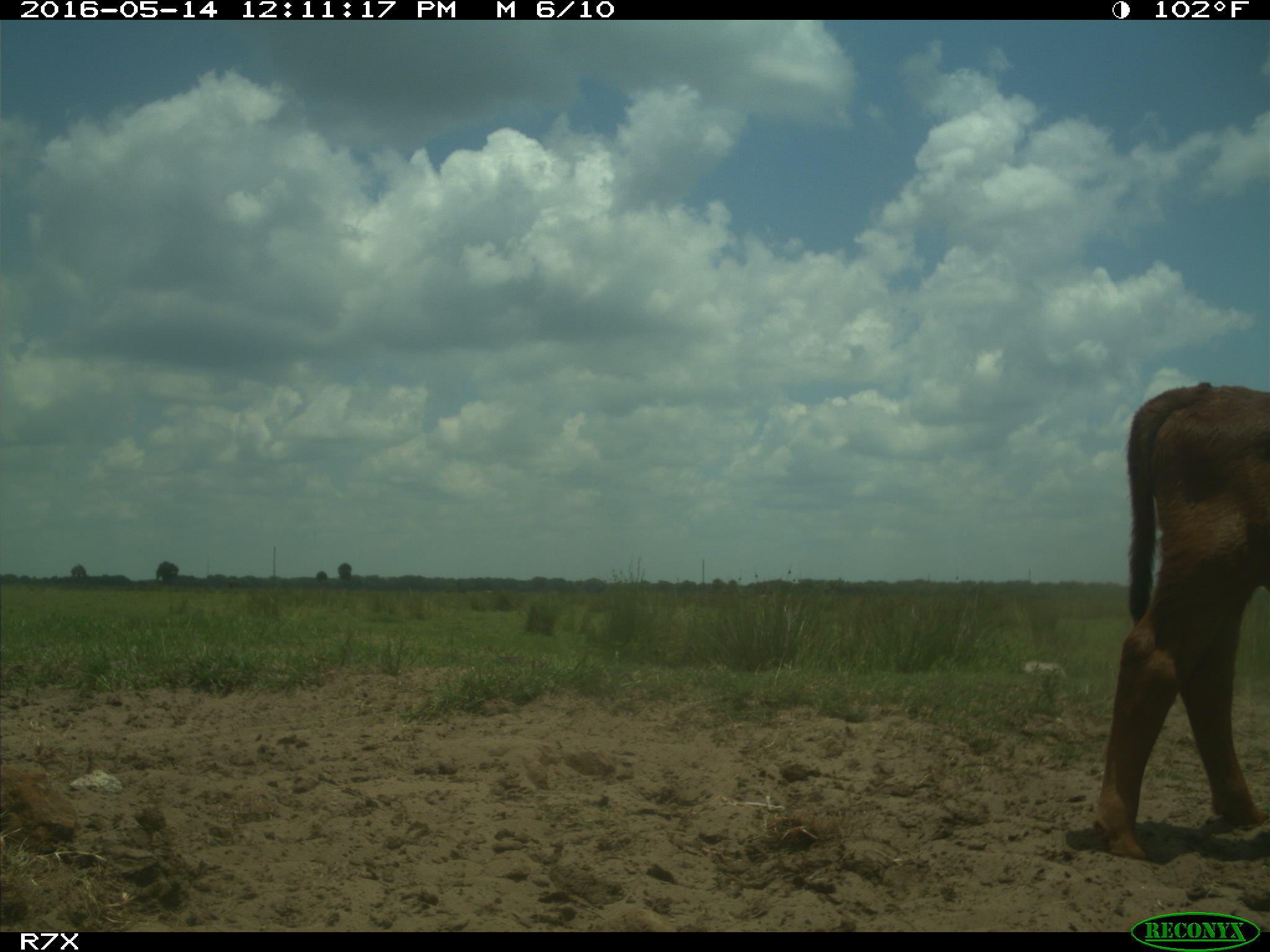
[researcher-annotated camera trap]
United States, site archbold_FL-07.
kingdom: Animalia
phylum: Chordata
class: Mammalia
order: Artiodactyla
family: Bovidae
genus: Bos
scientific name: Bos taurus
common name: domestic cow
Bos taurus (domestic cow).